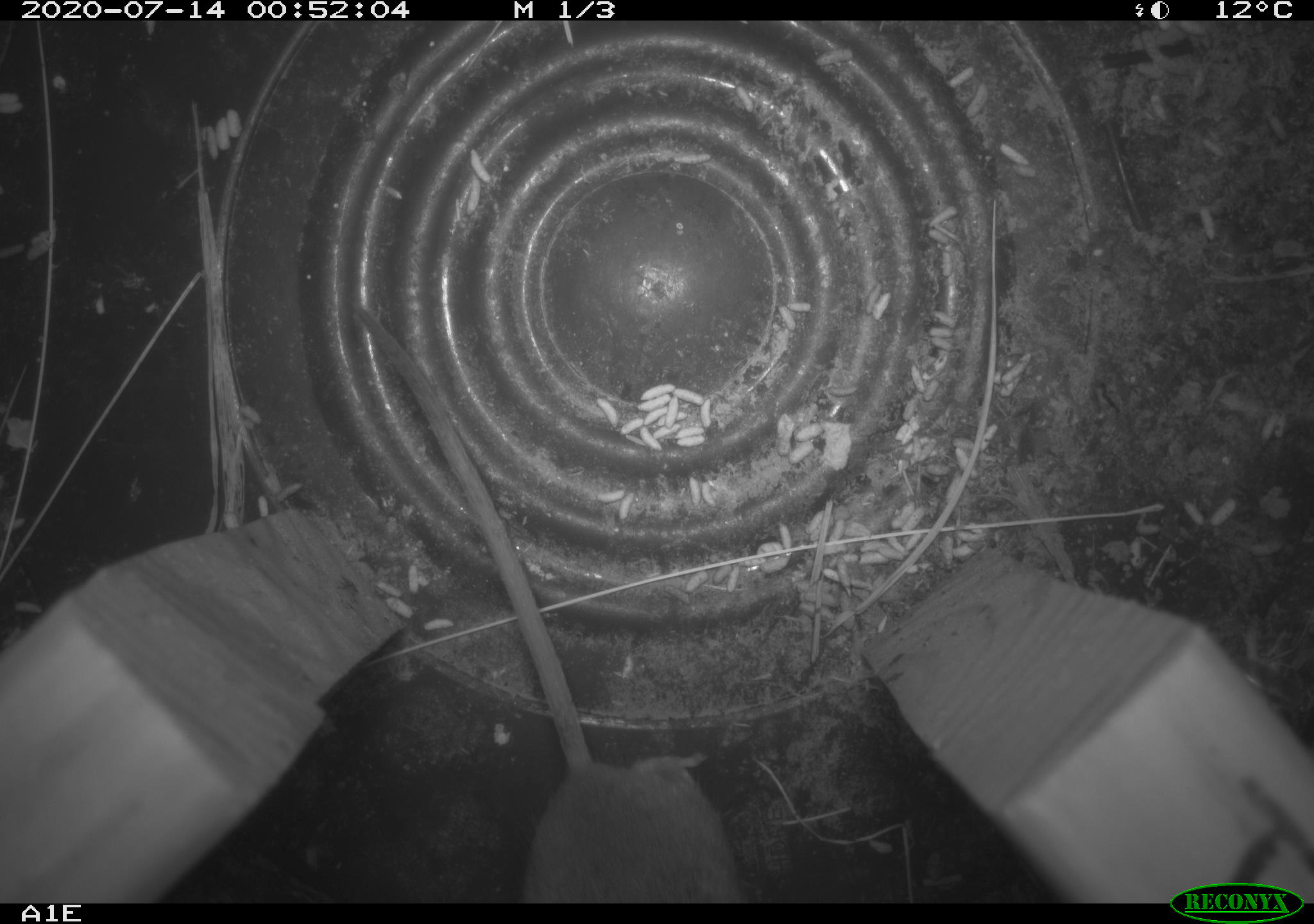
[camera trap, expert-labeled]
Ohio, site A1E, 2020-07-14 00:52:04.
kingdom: Animalia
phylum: Chordata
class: Mammalia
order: Rodentia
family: Cricetidae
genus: Peromyscus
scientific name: Peromyscus leucopus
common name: white-footed mouse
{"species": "white-footed mouse (Peromyscus leucopus)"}